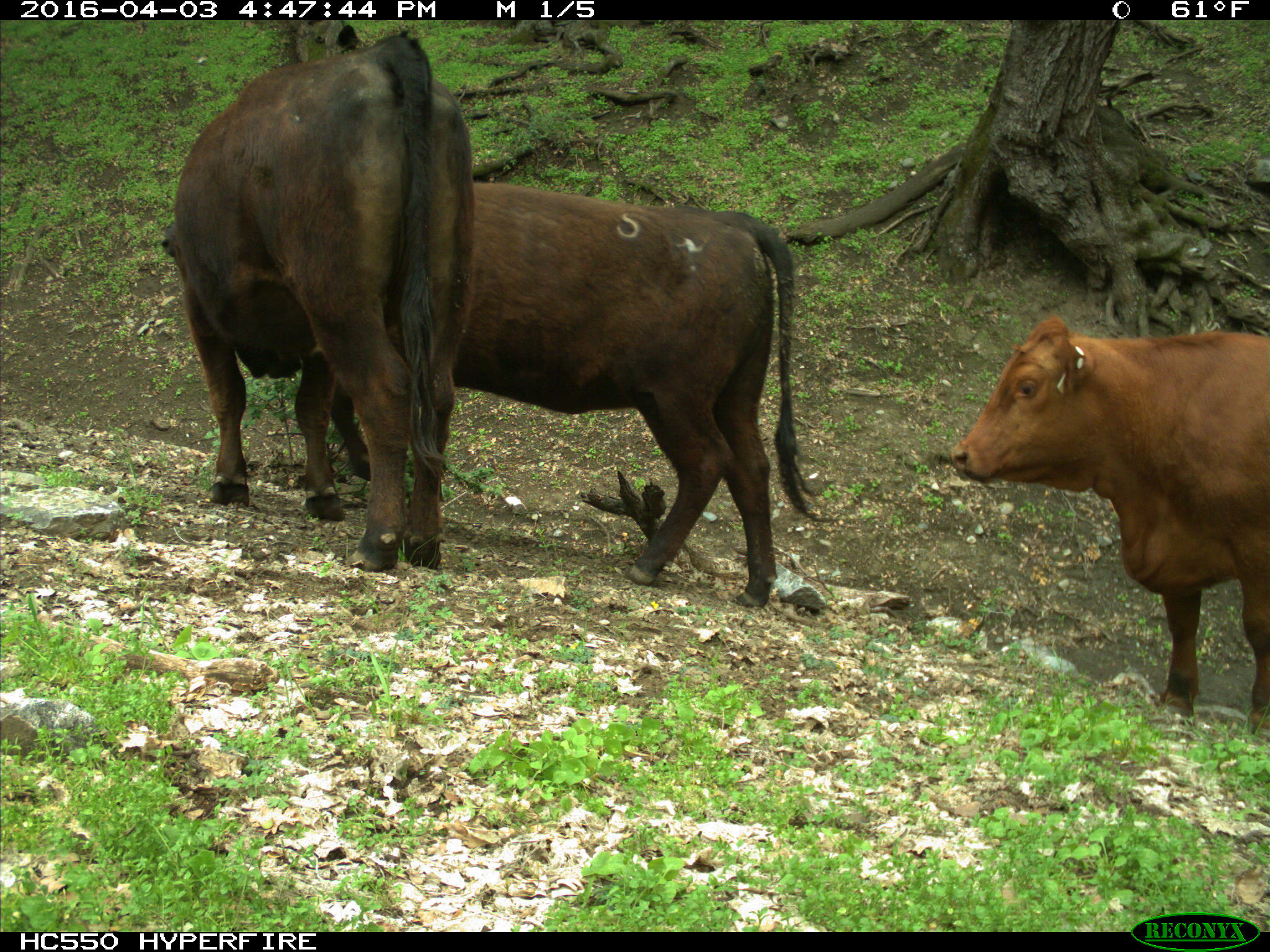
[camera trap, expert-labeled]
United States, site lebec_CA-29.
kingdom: Animalia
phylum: Chordata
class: Mammalia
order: Artiodactyla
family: Bovidae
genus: Bos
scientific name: Bos taurus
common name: domestic cow